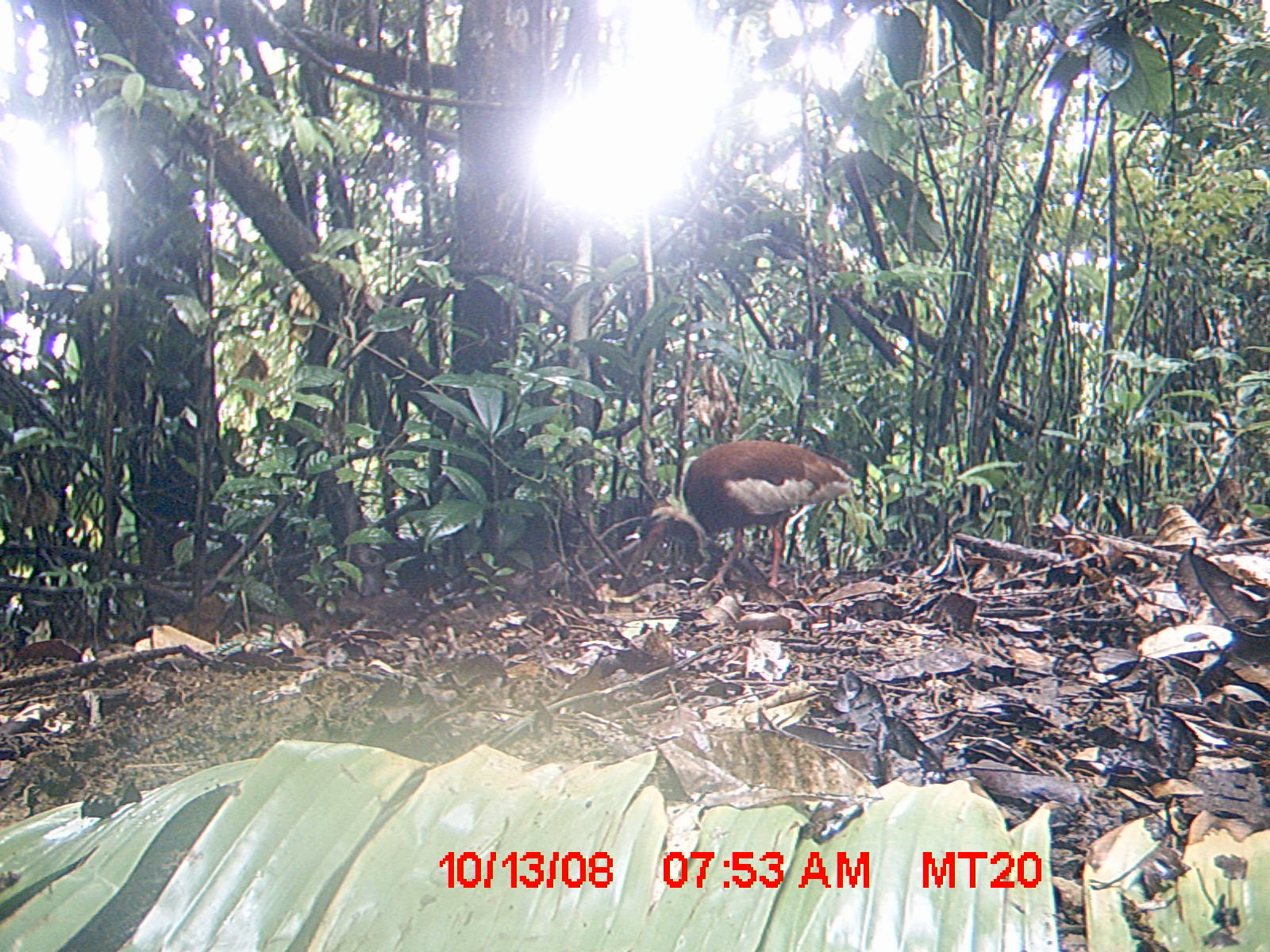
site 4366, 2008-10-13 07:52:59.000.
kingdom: Animalia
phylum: Chordata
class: Aves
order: Pelecaniformes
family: Threskiornithidae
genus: Lophotibis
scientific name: Lophotibis cristata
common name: madagascan ibis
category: lophotibis cristataa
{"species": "lophotibis cristataa (madagascan ibis) (Lophotibis cristata)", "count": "2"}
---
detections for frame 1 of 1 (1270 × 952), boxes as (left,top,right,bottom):
lophotibis cristataa: (638,439,854,587)